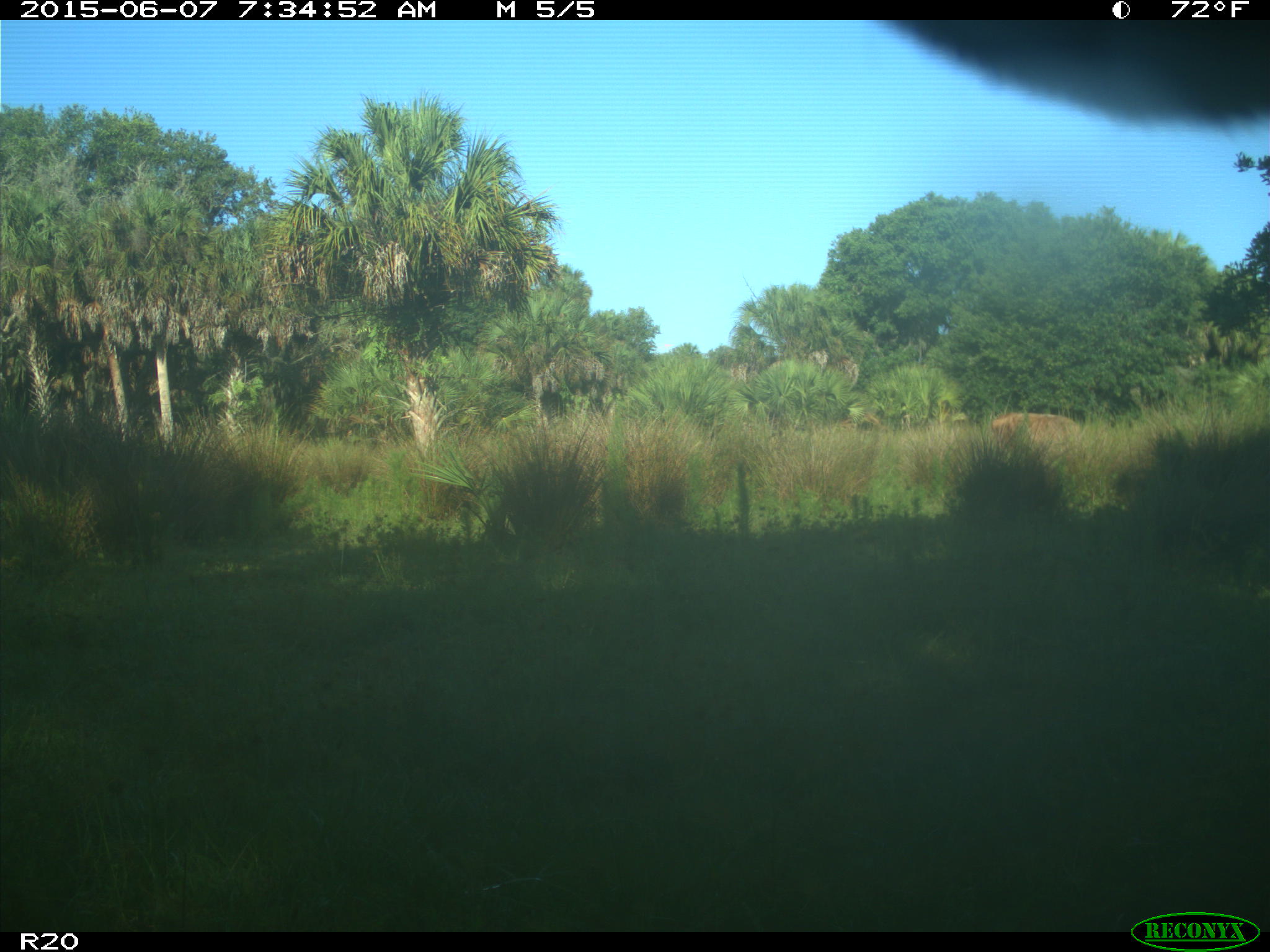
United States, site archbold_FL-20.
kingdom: Animalia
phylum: Chordata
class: Mammalia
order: Artiodactyla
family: Bovidae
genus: Bos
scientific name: Bos taurus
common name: domestic cow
Bos taurus (domestic cow).